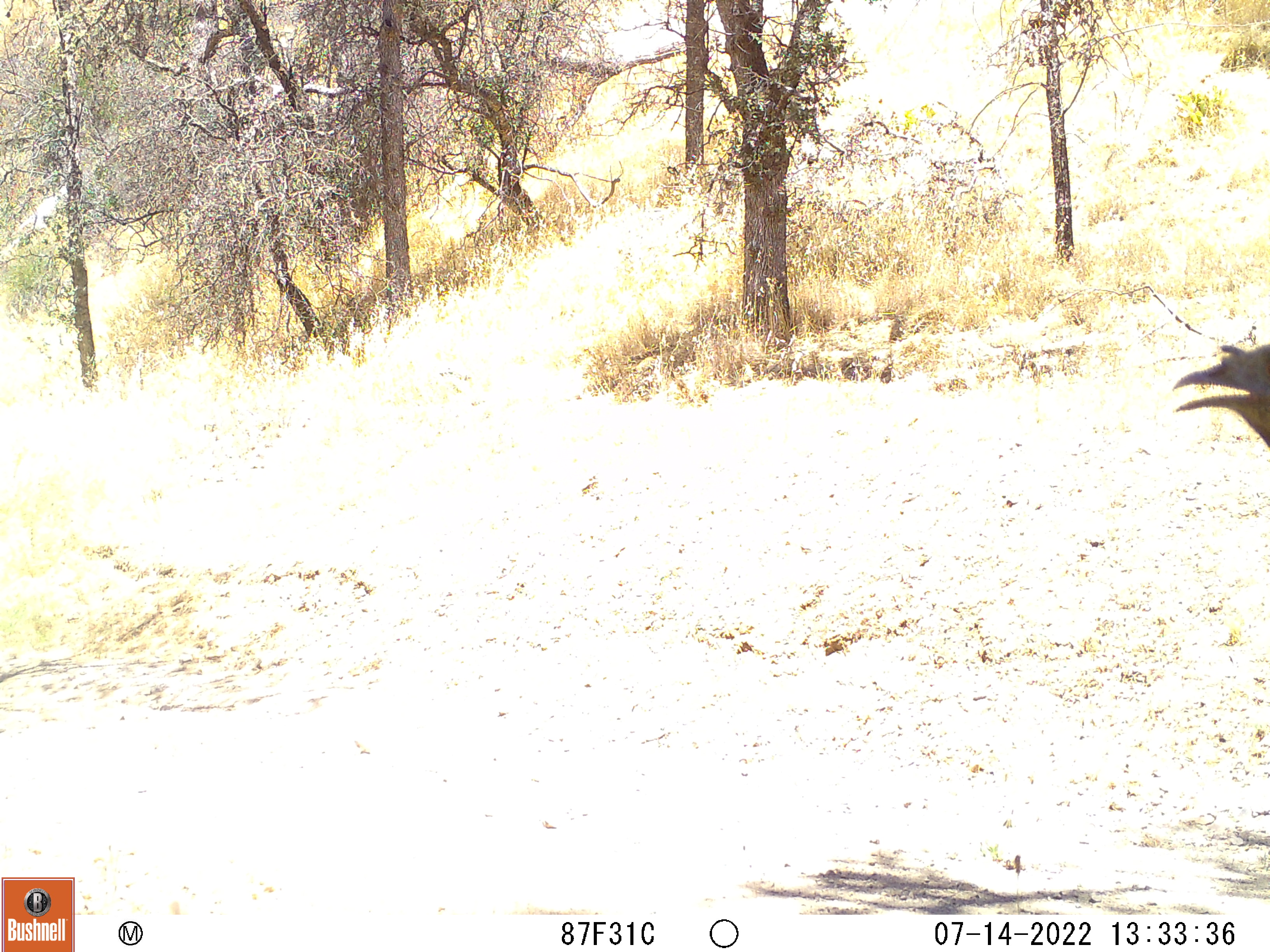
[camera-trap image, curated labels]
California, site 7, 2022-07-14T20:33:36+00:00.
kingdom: Animalia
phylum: Chordata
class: Aves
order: Galliformes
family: Phasianidae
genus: Meleagris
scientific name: Meleagris gallopavo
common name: turkey